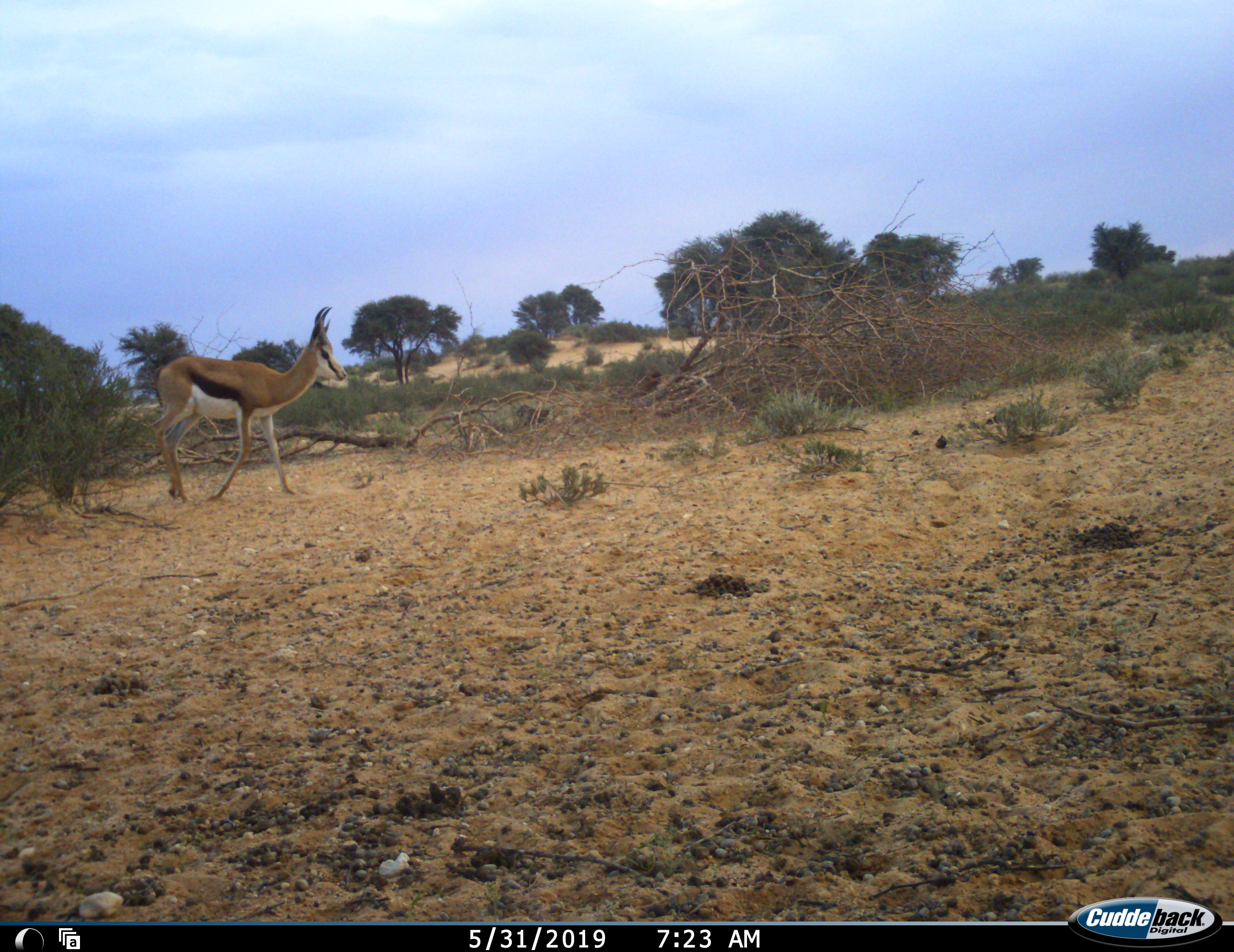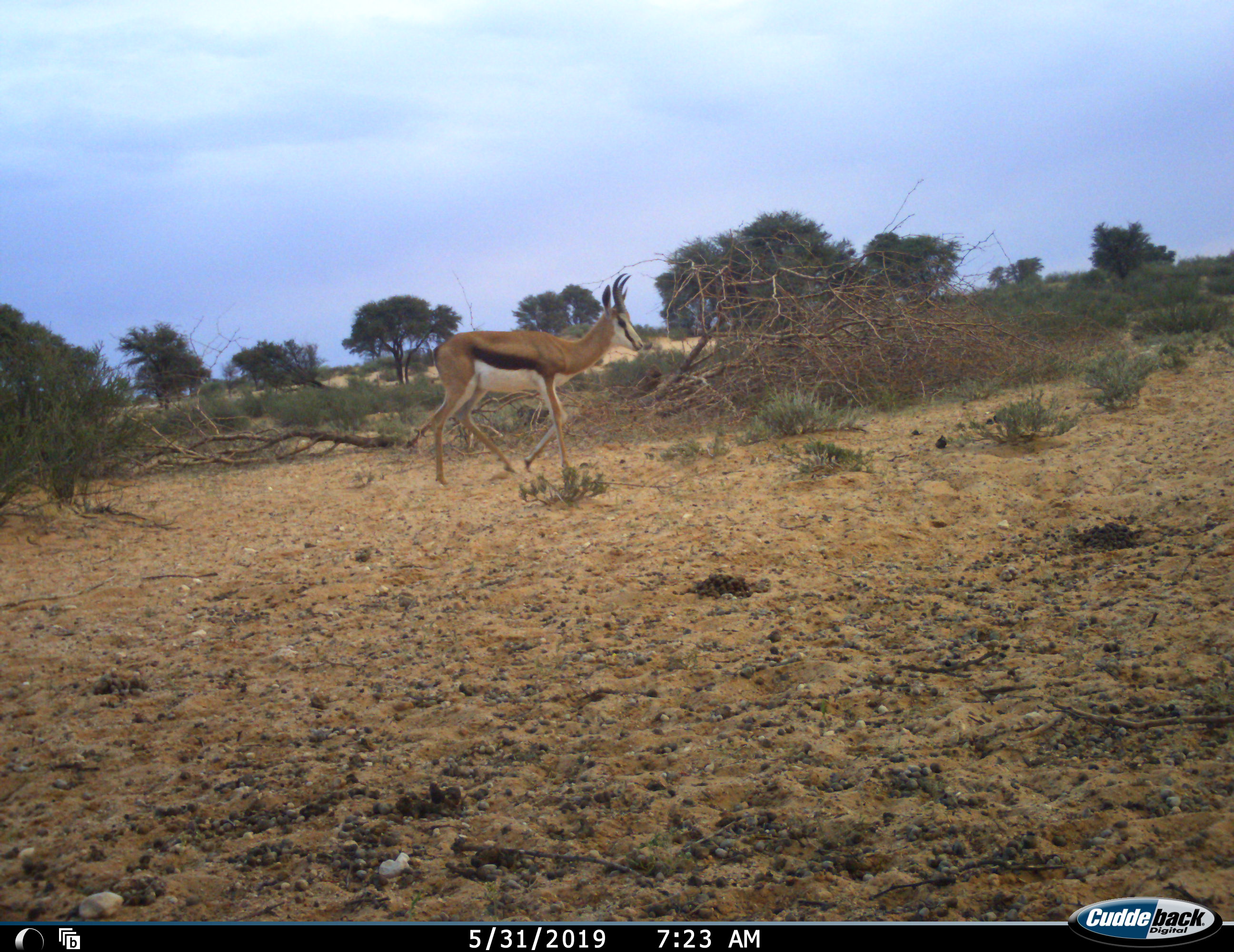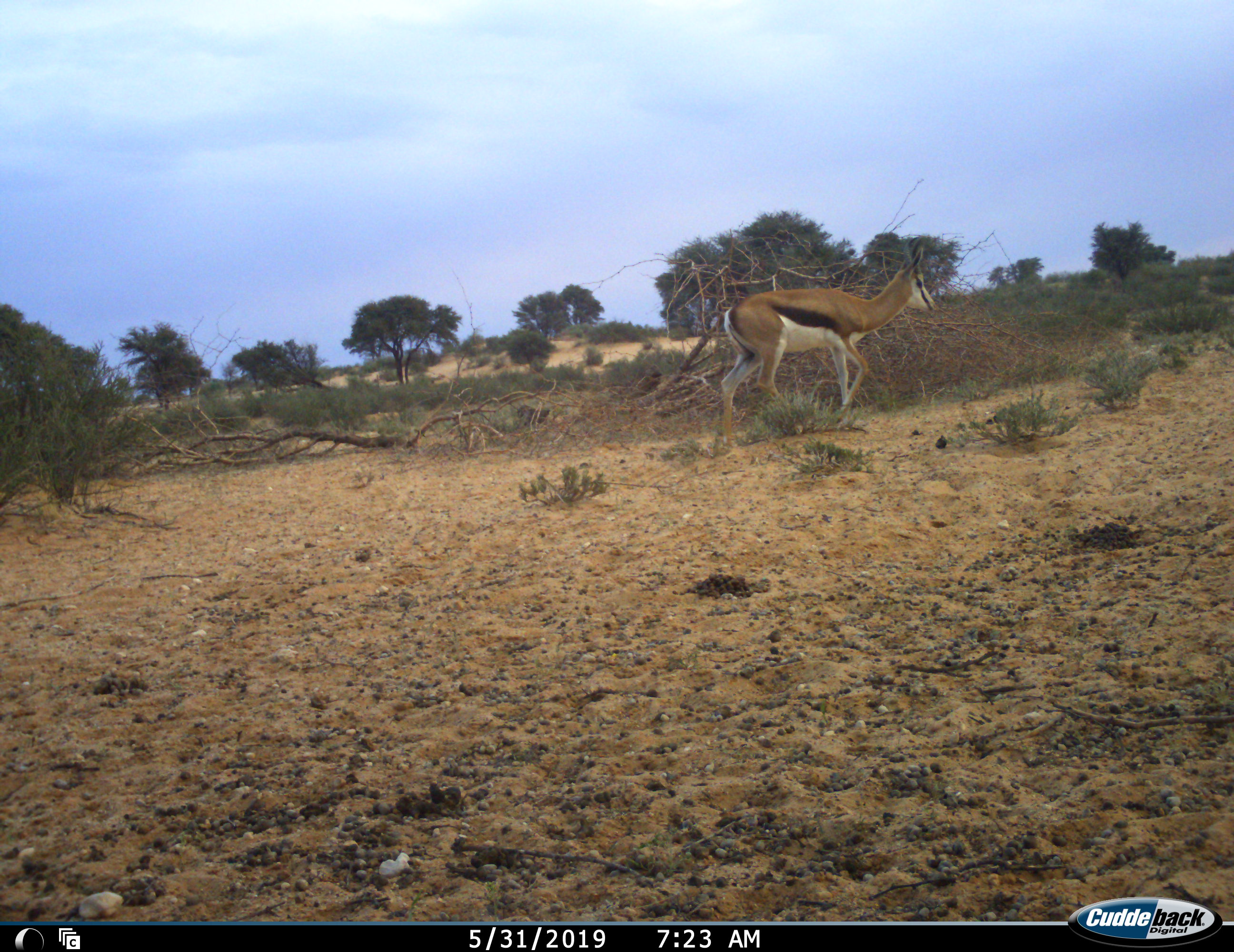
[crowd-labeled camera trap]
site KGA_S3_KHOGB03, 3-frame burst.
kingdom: Animalia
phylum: Chordata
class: Mammalia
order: Artiodactyla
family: Bovidae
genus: Antidorcas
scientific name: Antidorcas marsupialis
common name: springbok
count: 1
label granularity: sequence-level